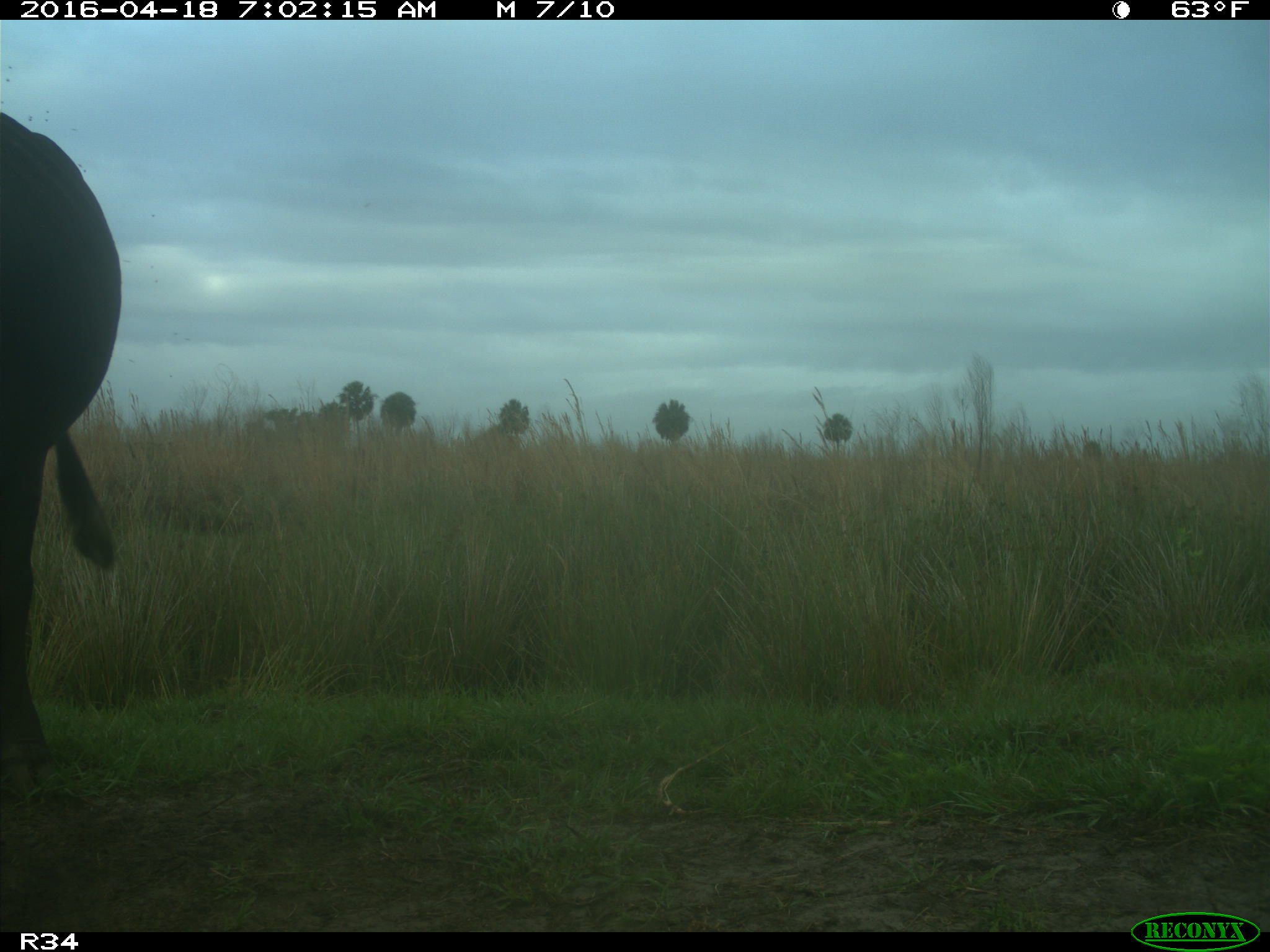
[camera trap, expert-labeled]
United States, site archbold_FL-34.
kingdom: Animalia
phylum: Chordata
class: Mammalia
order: Artiodactyla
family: Bovidae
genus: Bos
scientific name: Bos taurus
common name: domestic cow